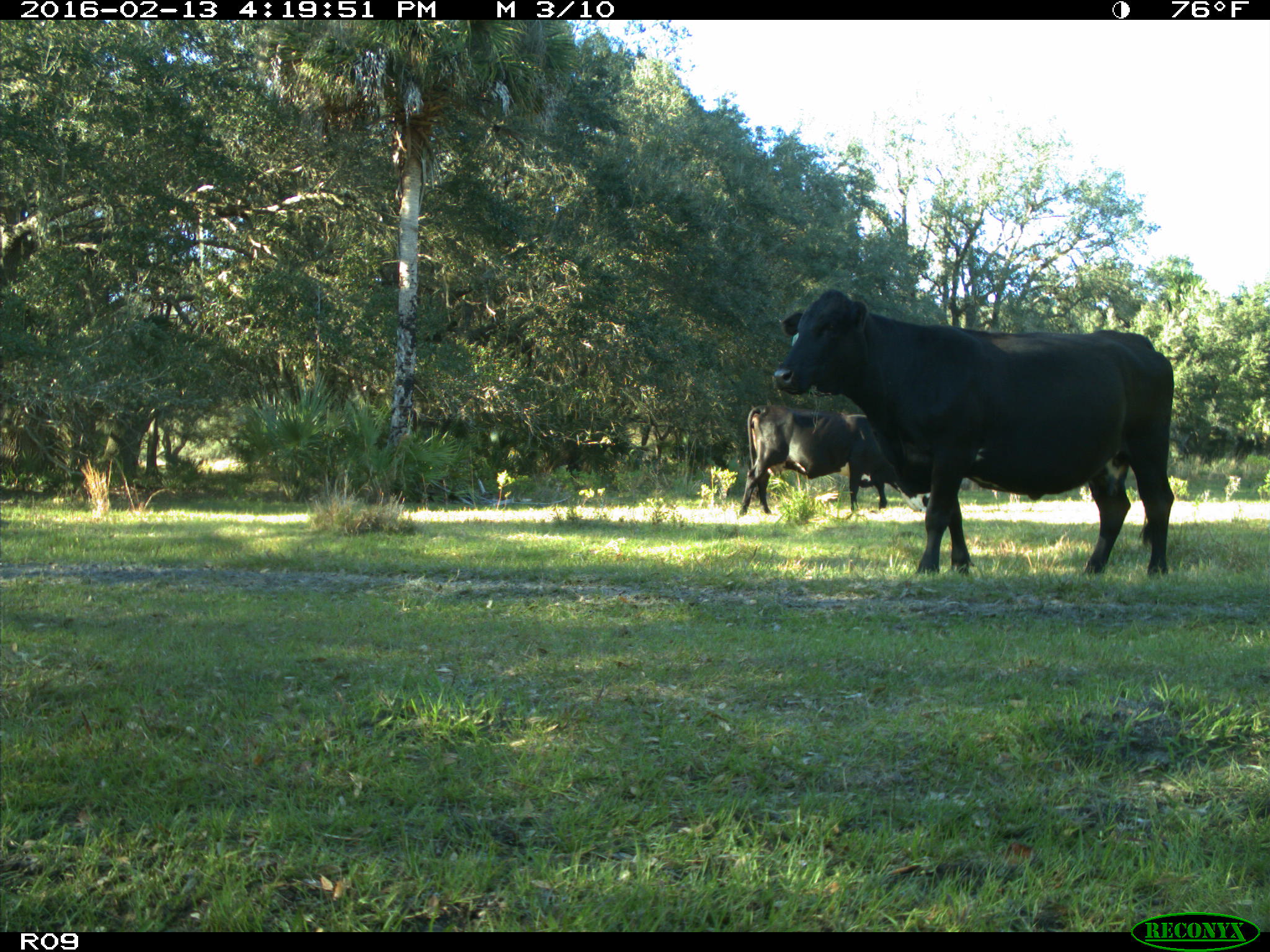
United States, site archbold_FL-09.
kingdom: Animalia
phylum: Chordata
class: Mammalia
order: Artiodactyla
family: Bovidae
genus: Bos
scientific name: Bos taurus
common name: domestic cow